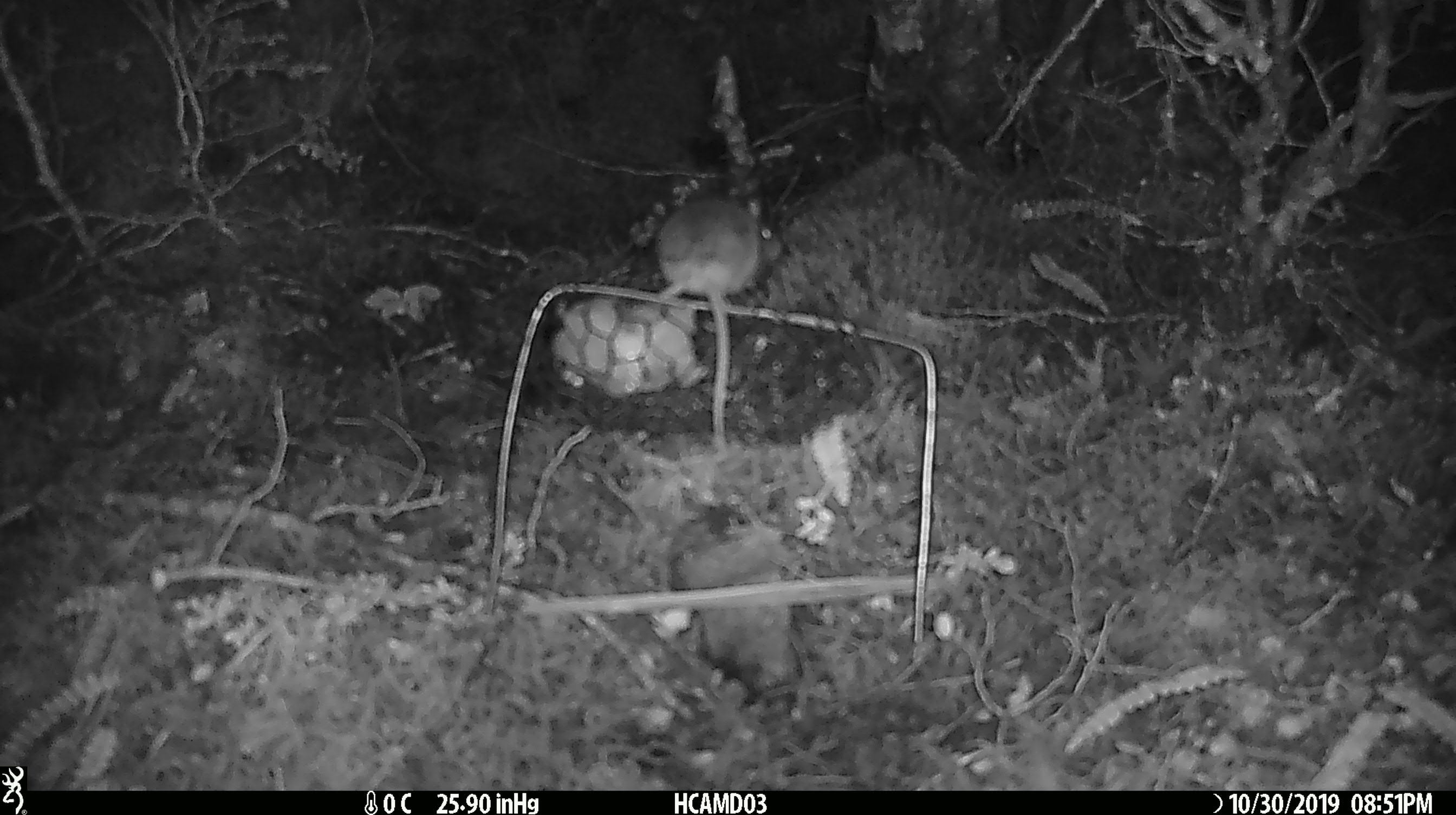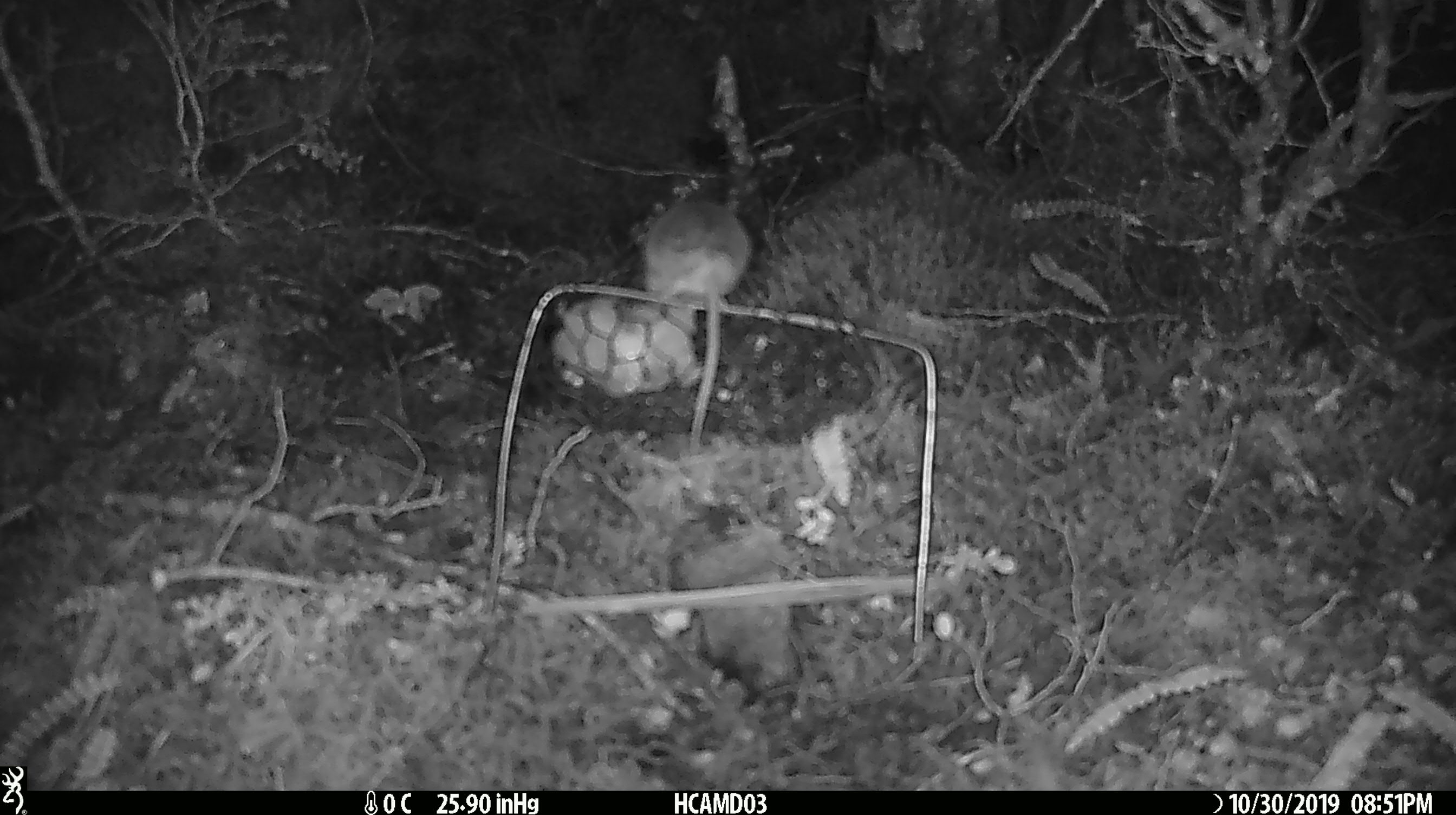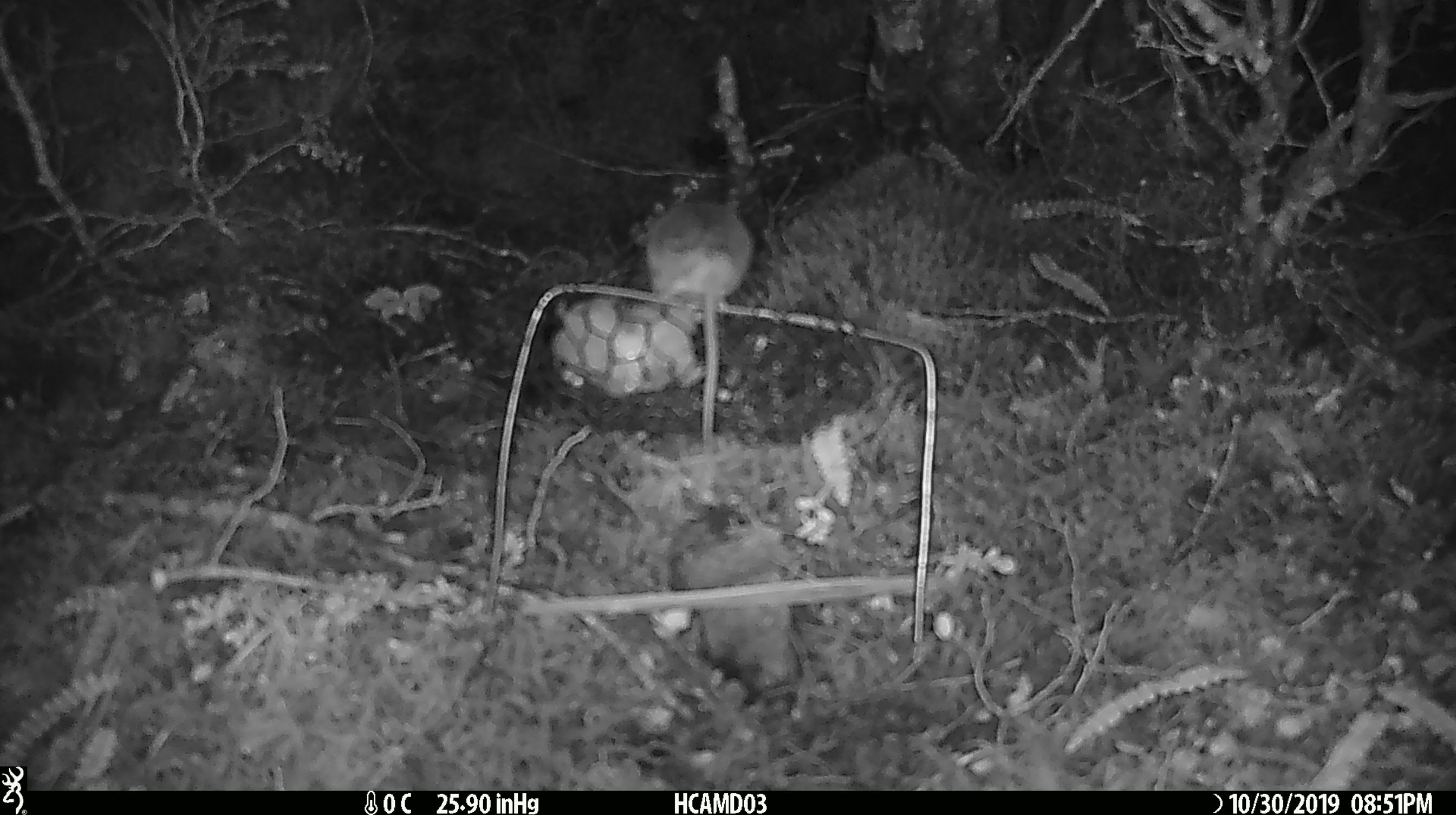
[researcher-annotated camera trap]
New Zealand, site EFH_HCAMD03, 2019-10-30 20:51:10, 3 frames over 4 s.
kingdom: Animalia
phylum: Chordata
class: Mammalia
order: Rodentia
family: Muridae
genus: Mus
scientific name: Mus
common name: mouse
Mouse (Mus).